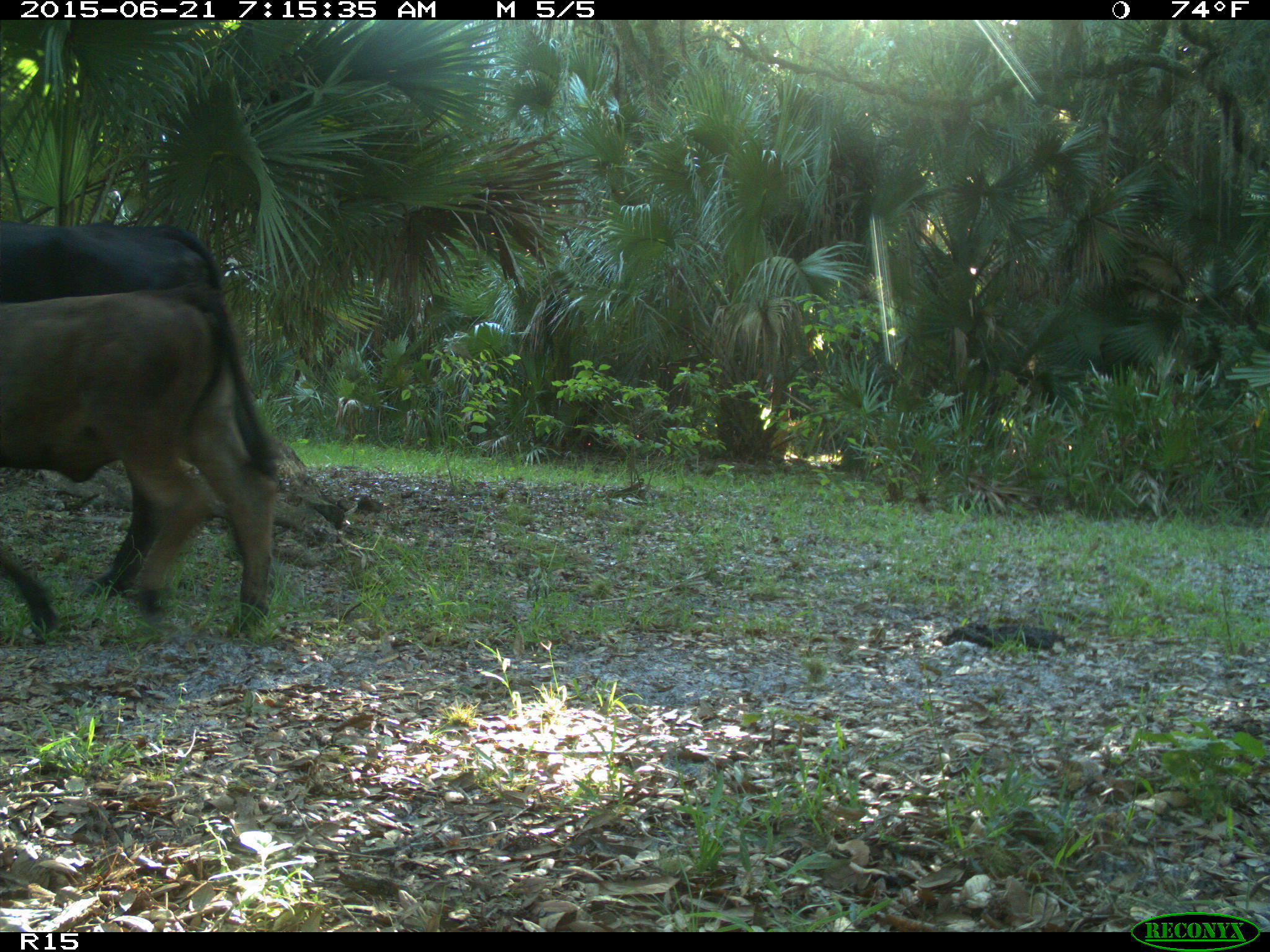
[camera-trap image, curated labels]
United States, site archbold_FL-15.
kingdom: Animalia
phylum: Chordata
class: Mammalia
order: Artiodactyla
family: Bovidae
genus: Bos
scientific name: Bos taurus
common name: domestic cow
Bos taurus (domestic cow).